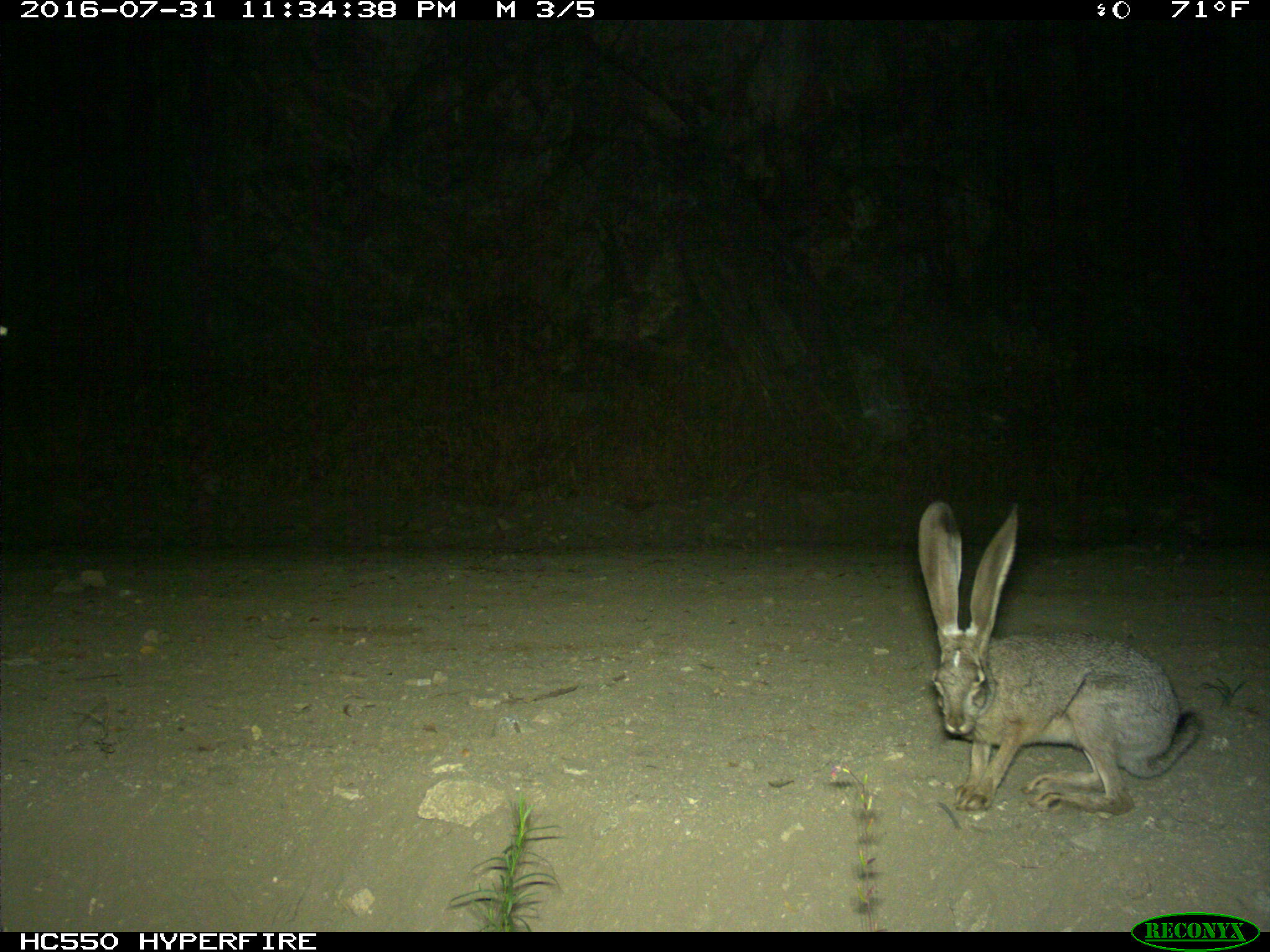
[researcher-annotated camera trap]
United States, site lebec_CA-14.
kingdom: Animalia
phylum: Chordata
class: Mammalia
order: Lagomorpha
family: Leporidae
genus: Lepus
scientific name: Lepus californicus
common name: black-tailed jackrabbit